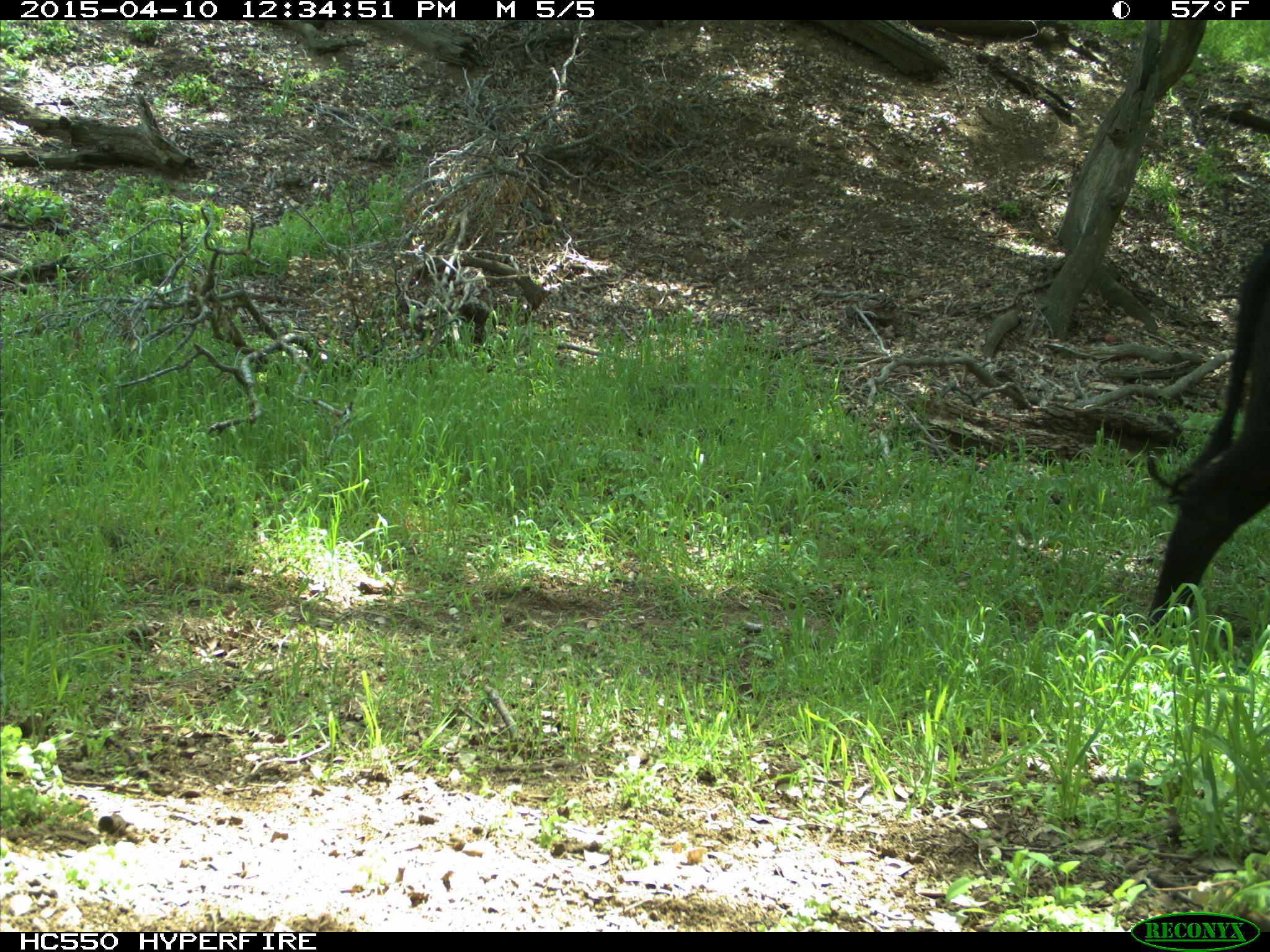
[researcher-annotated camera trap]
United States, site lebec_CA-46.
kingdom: Animalia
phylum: Chordata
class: Mammalia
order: Artiodactyla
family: Bovidae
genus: Bos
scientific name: Bos taurus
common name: domestic cow